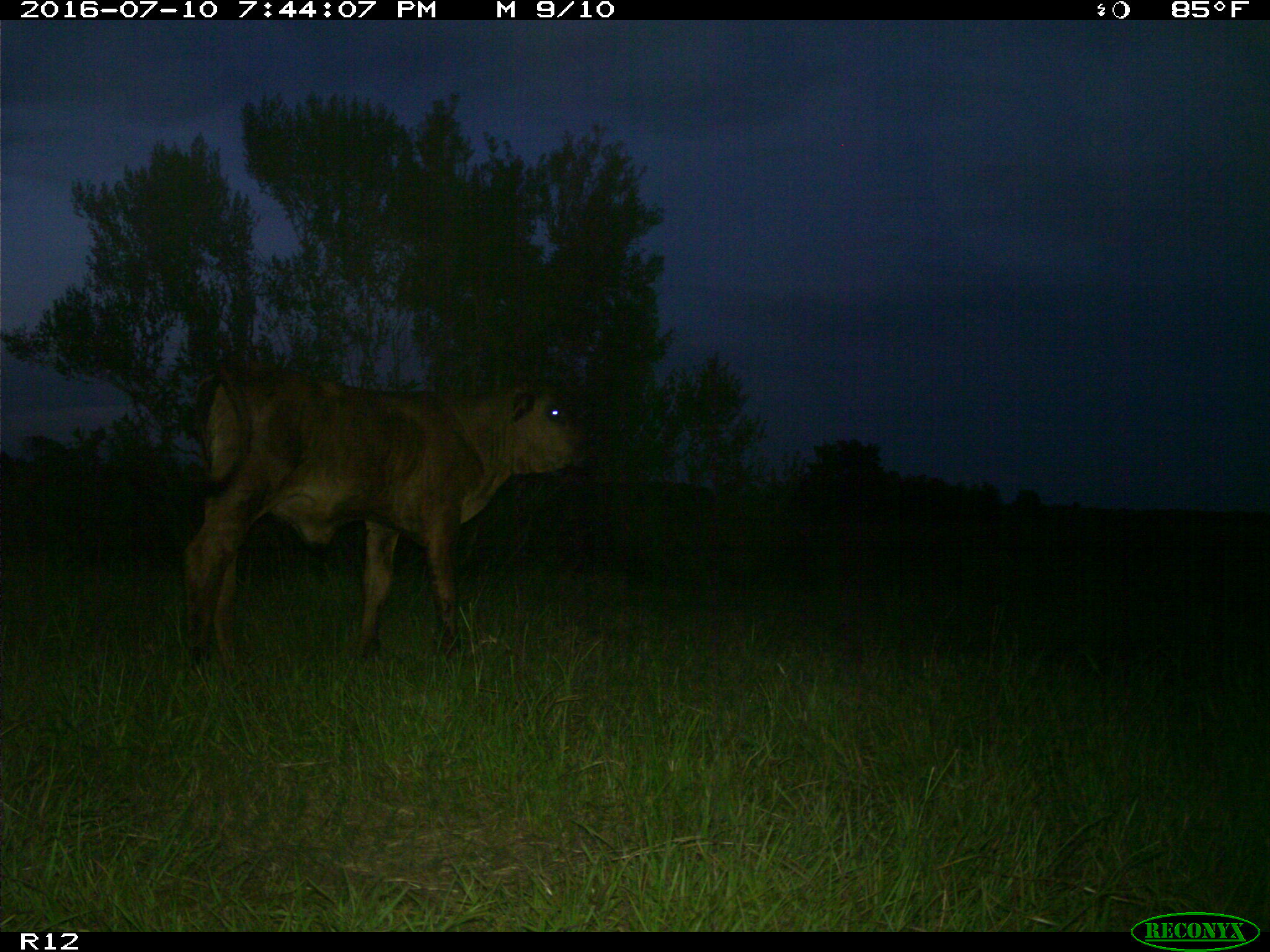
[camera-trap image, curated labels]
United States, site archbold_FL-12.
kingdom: Animalia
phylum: Chordata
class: Mammalia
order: Artiodactyla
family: Bovidae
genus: Bos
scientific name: Bos taurus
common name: domestic cow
Bos taurus (domestic cow).